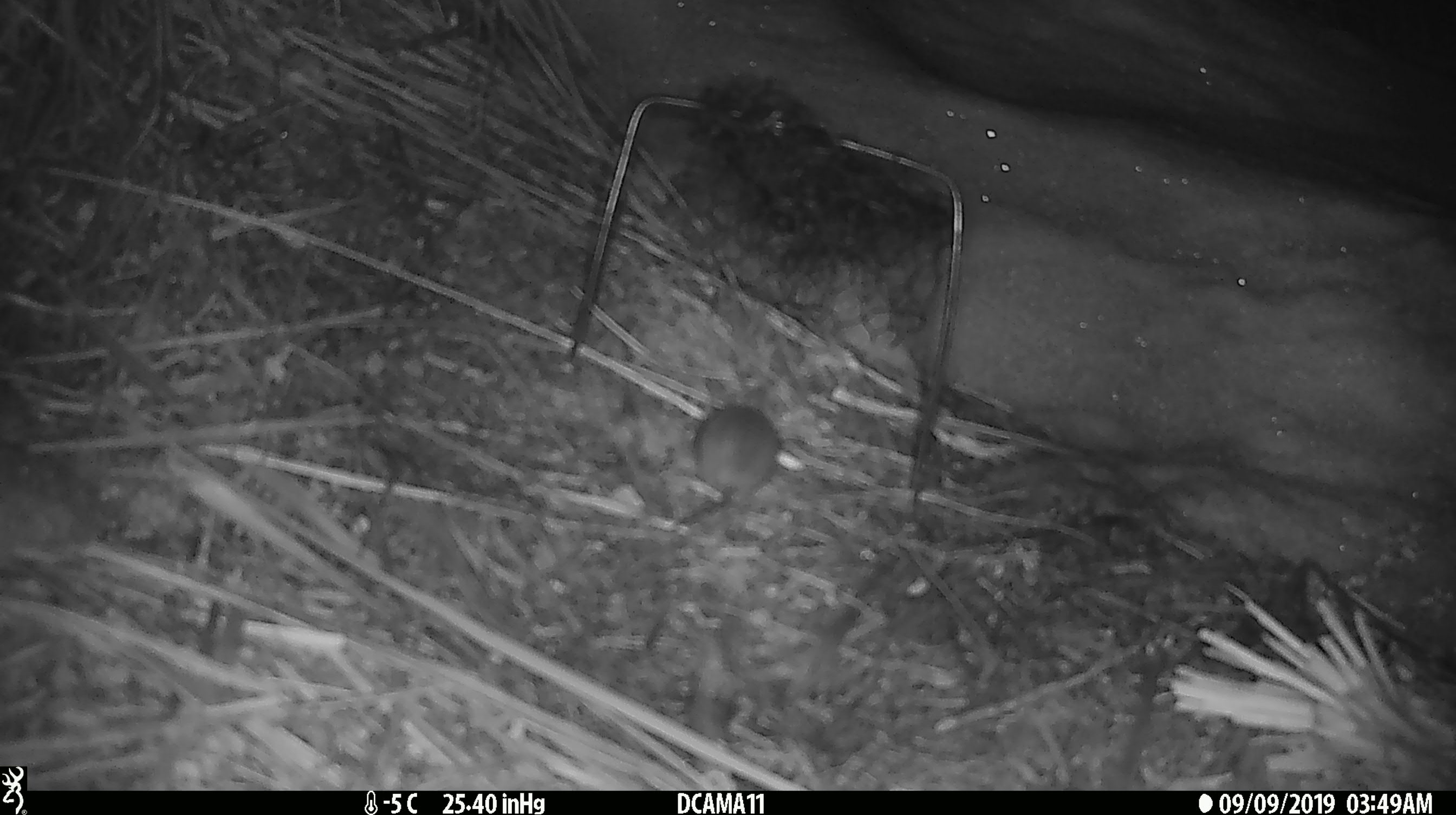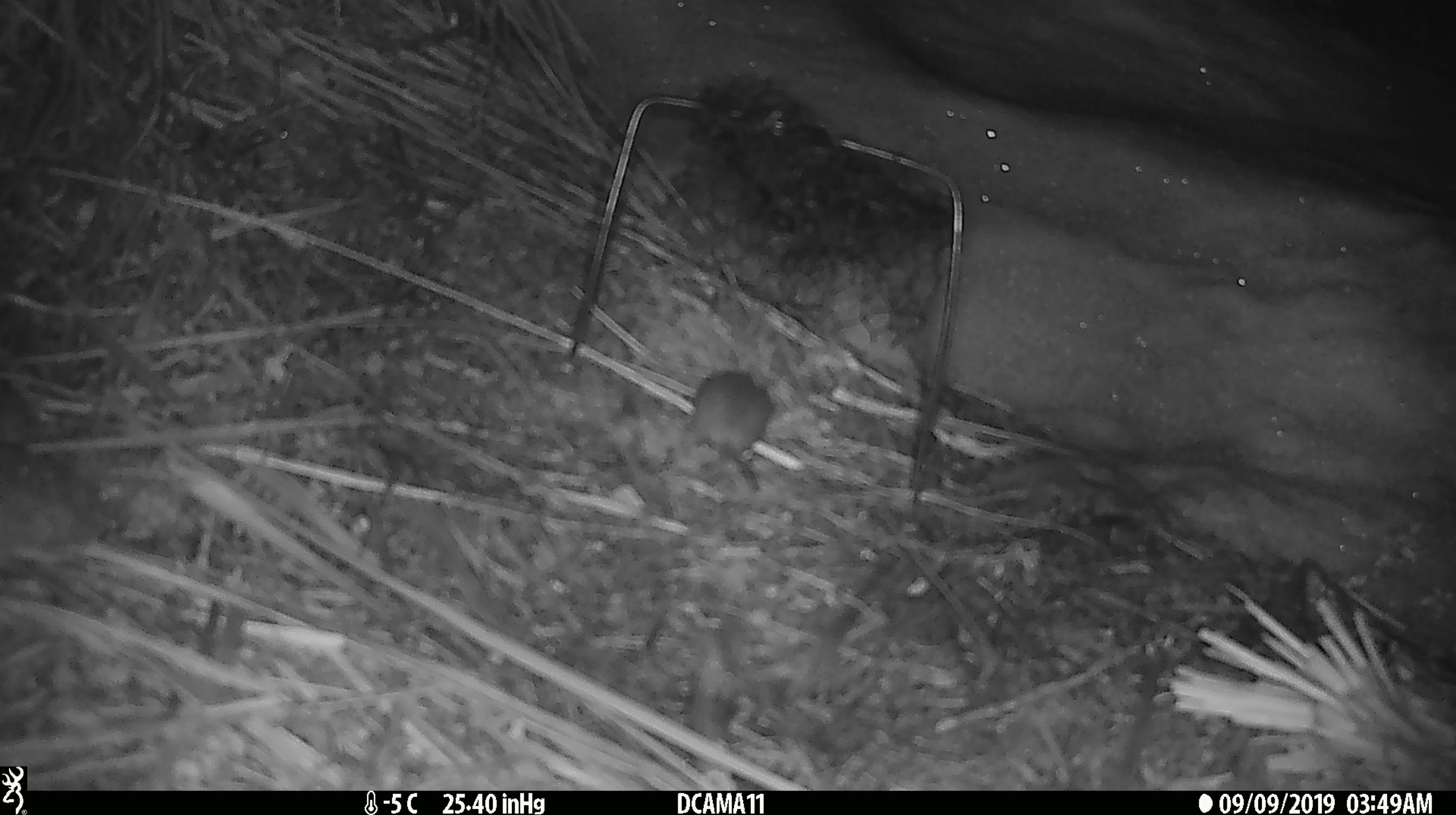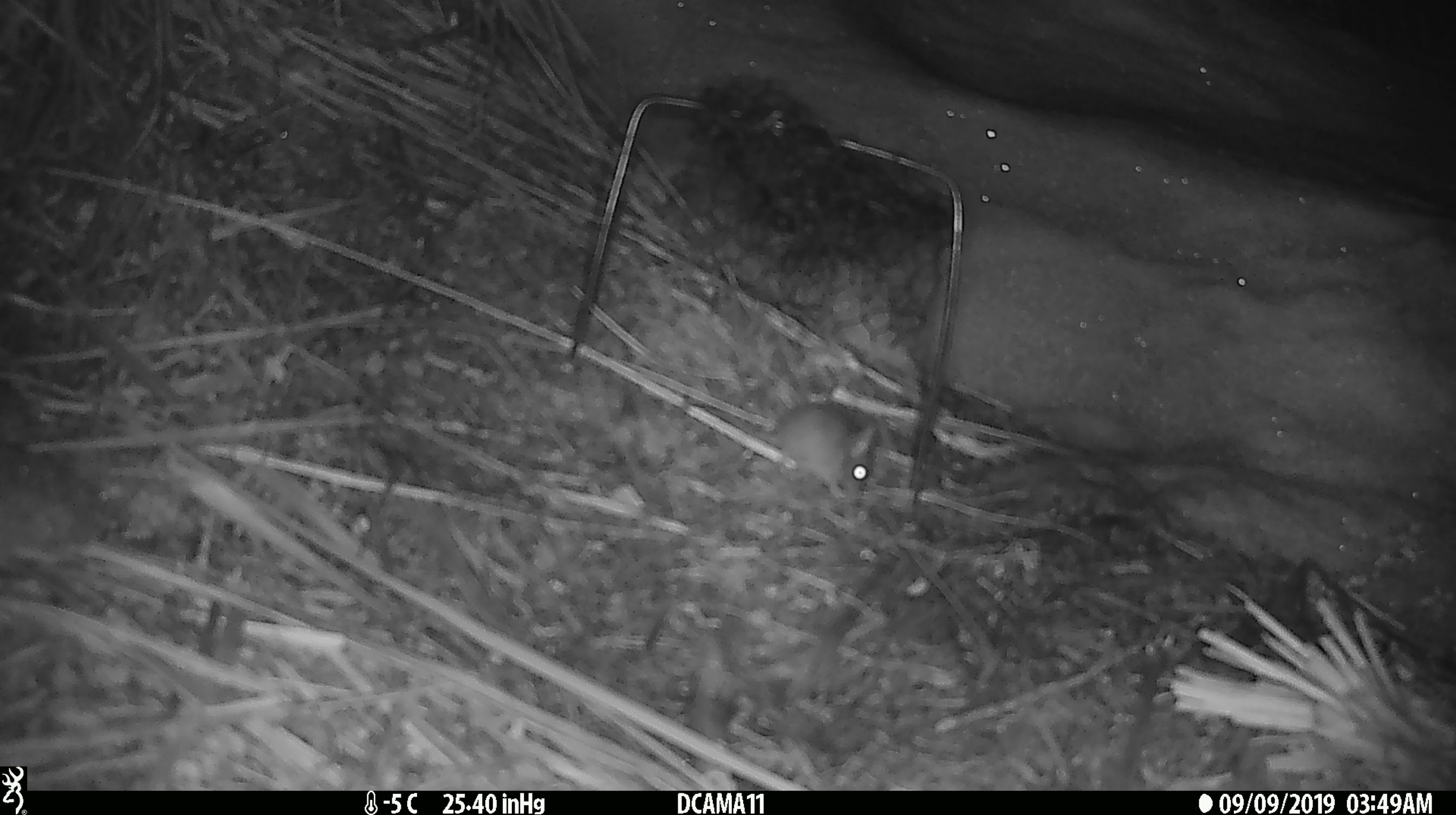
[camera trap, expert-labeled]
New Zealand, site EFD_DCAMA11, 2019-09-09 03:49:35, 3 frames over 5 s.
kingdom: Animalia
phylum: Chordata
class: Mammalia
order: Rodentia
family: Muridae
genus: Mus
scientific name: Mus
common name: mouse